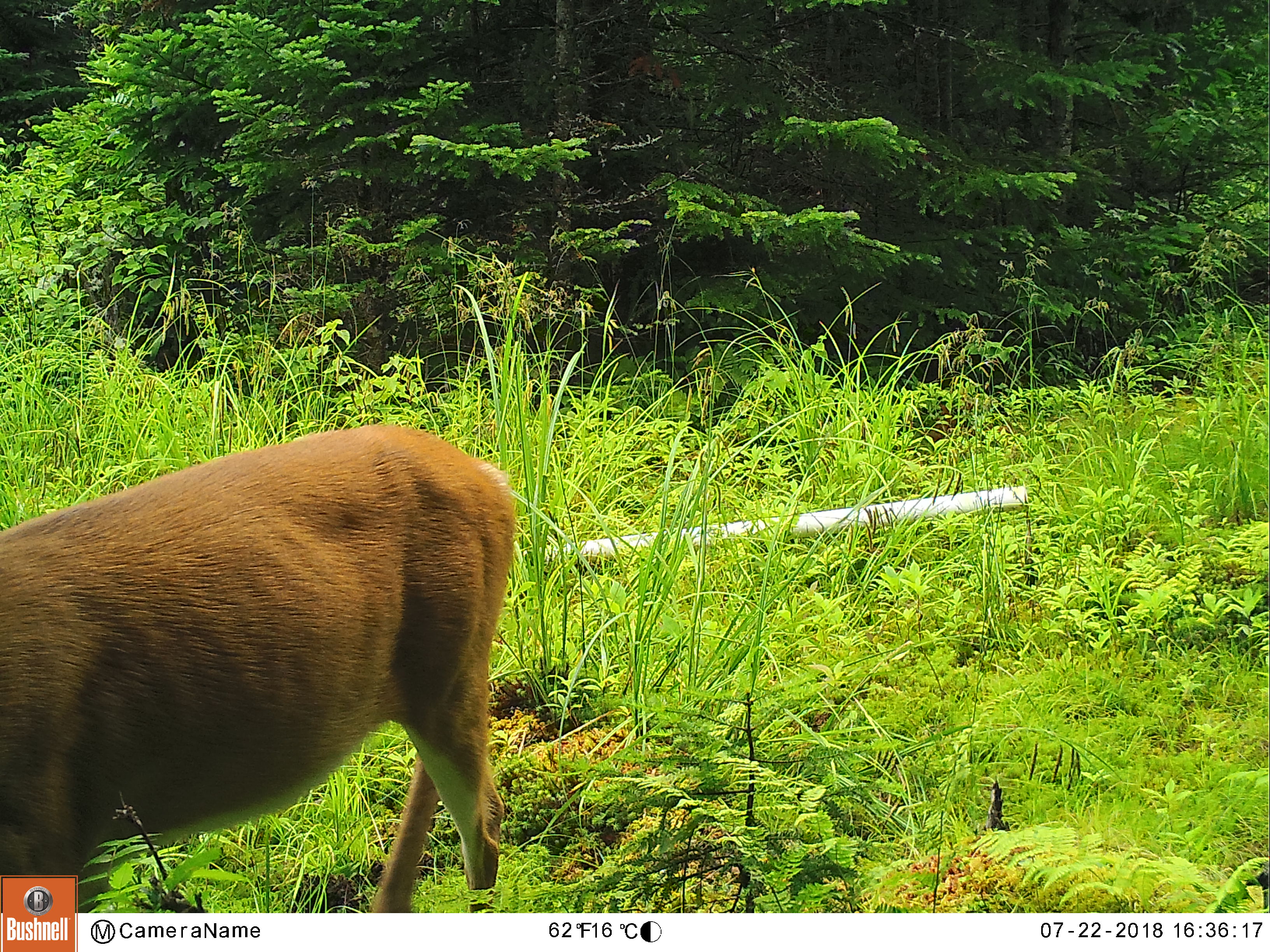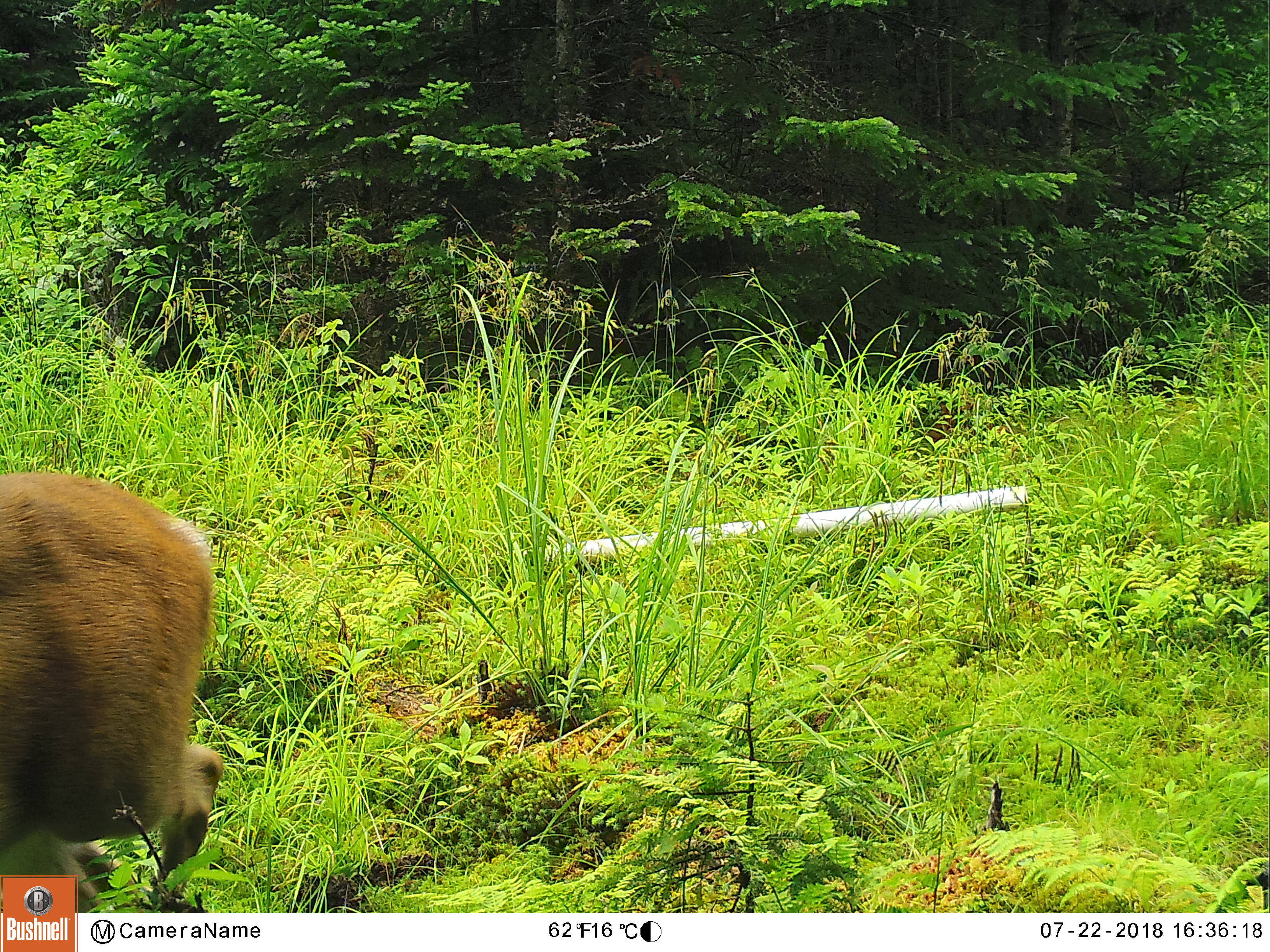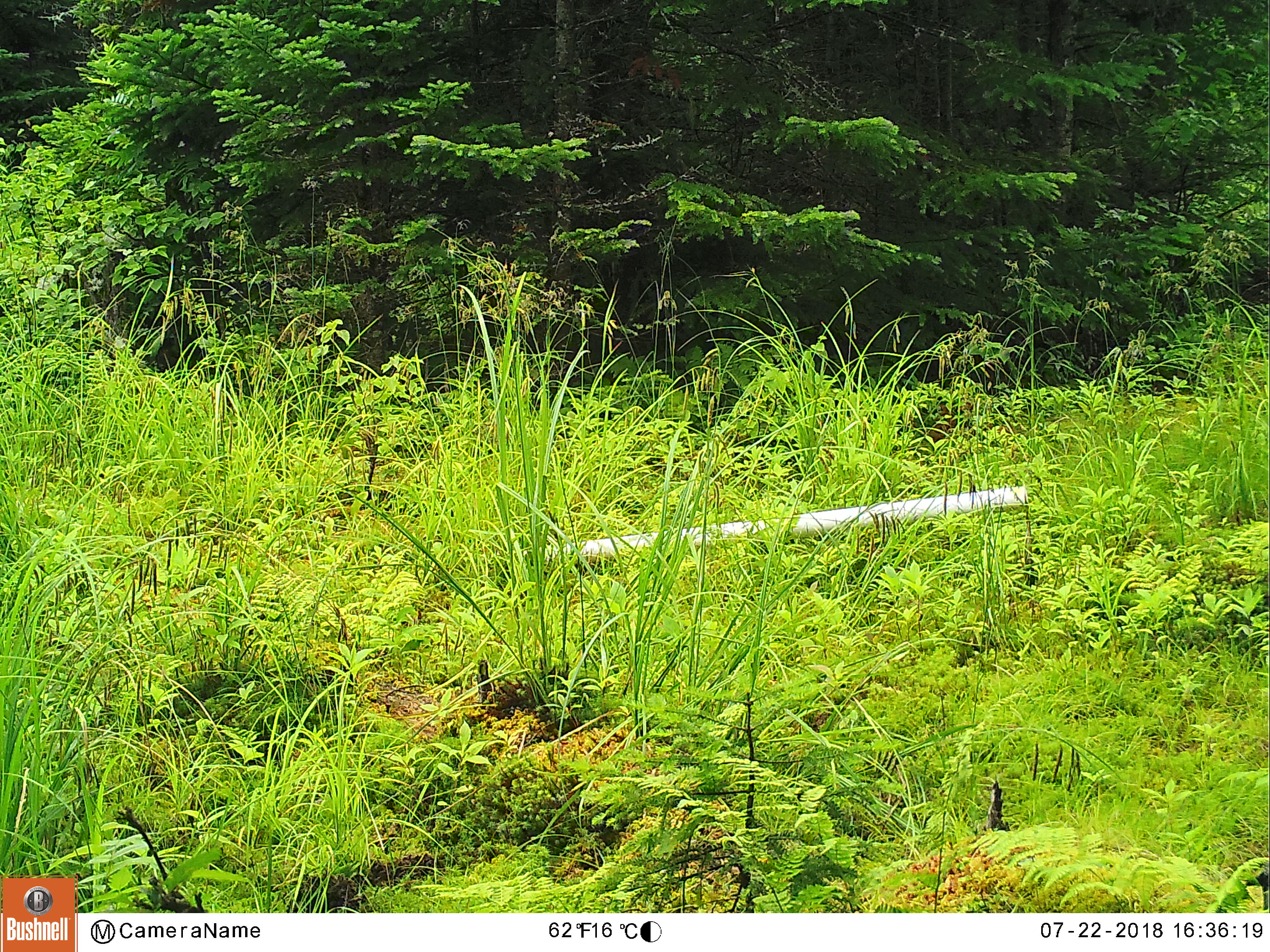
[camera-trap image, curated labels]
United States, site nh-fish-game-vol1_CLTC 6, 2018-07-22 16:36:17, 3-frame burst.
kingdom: Animalia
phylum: Chordata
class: Mammalia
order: Artiodactyla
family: Cervidae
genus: Odocoileus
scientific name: Odocoileus virginianus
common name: white-tailed deer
White-tailed deer (Odocoileus virginianus).